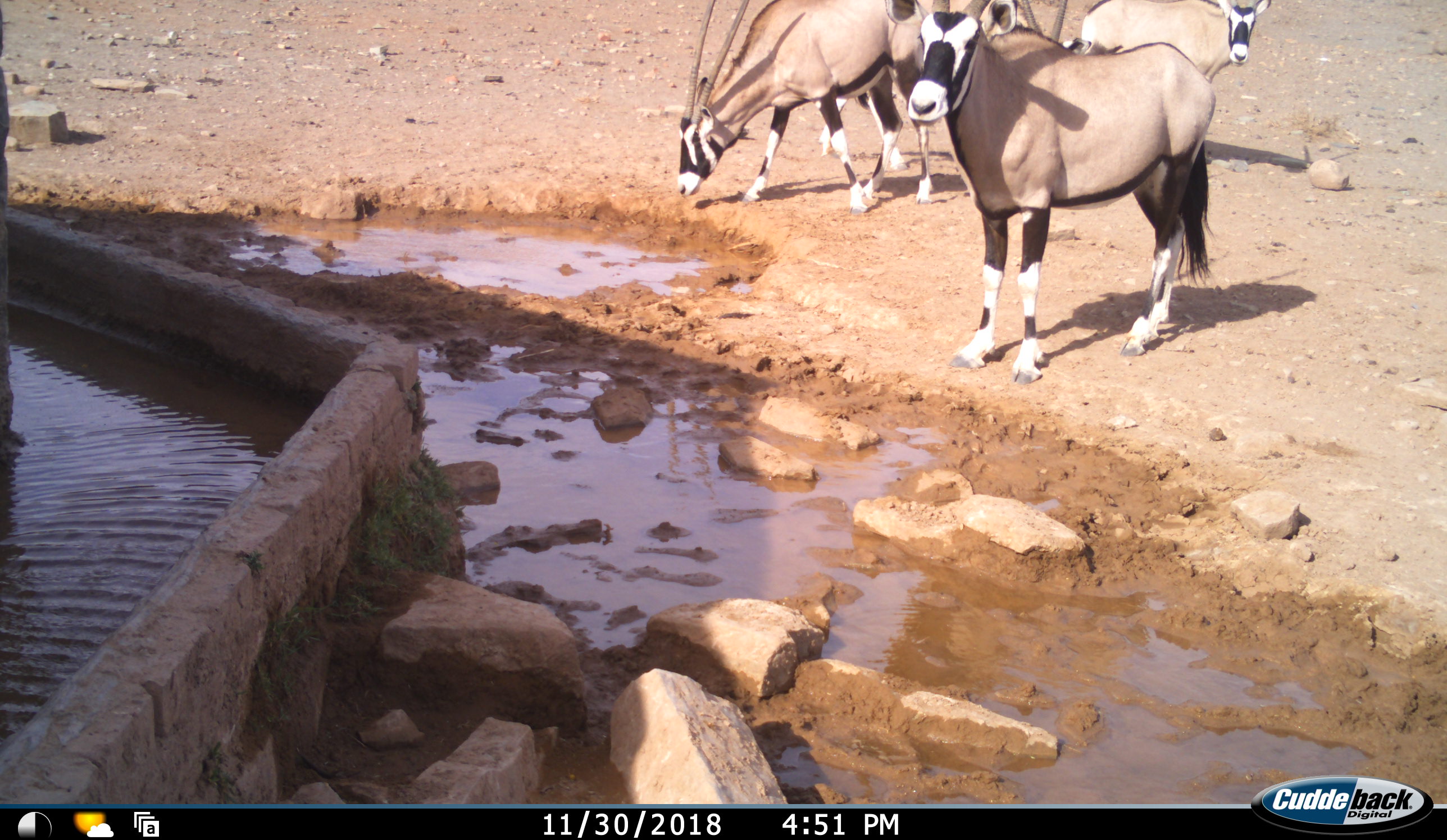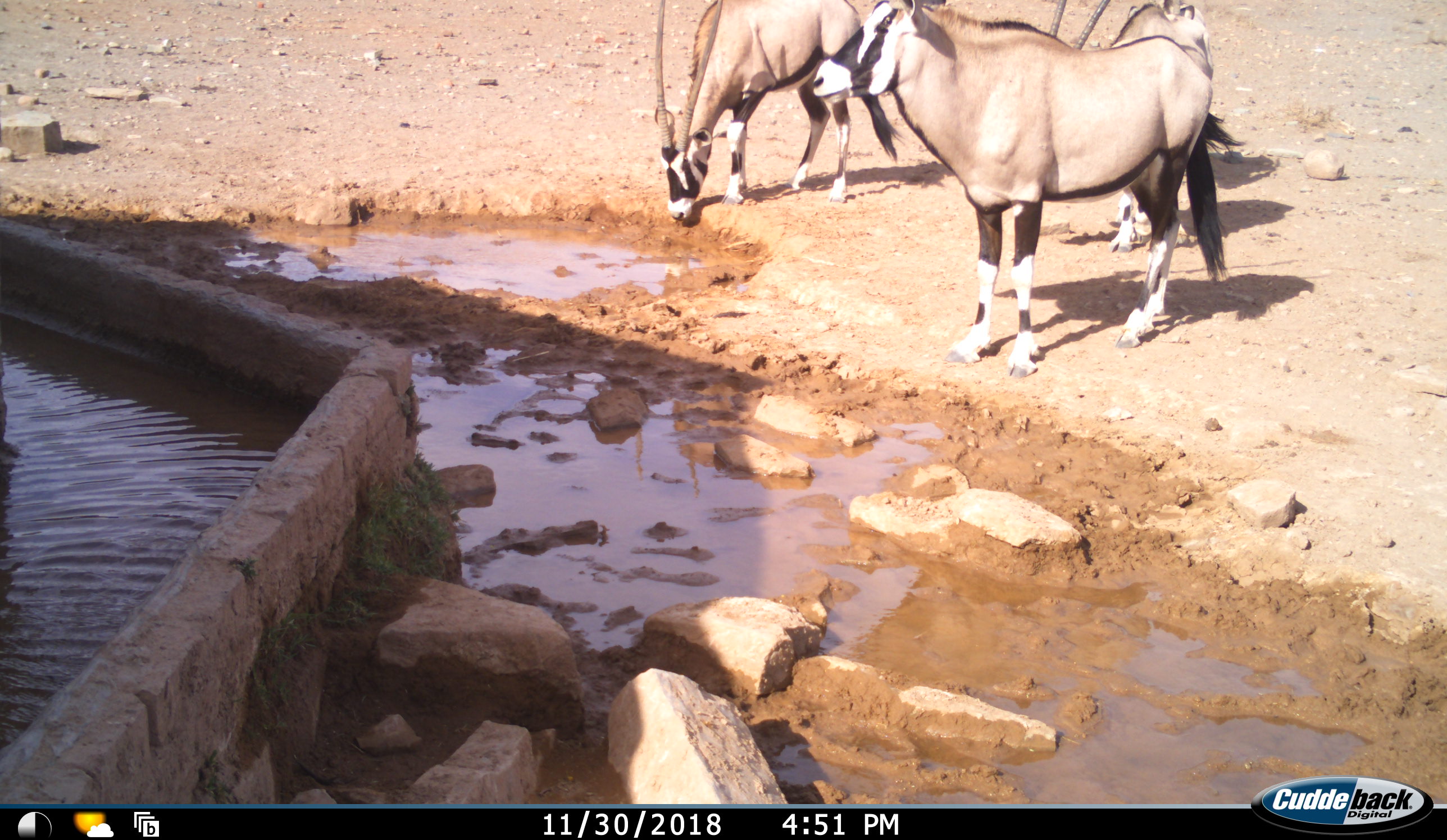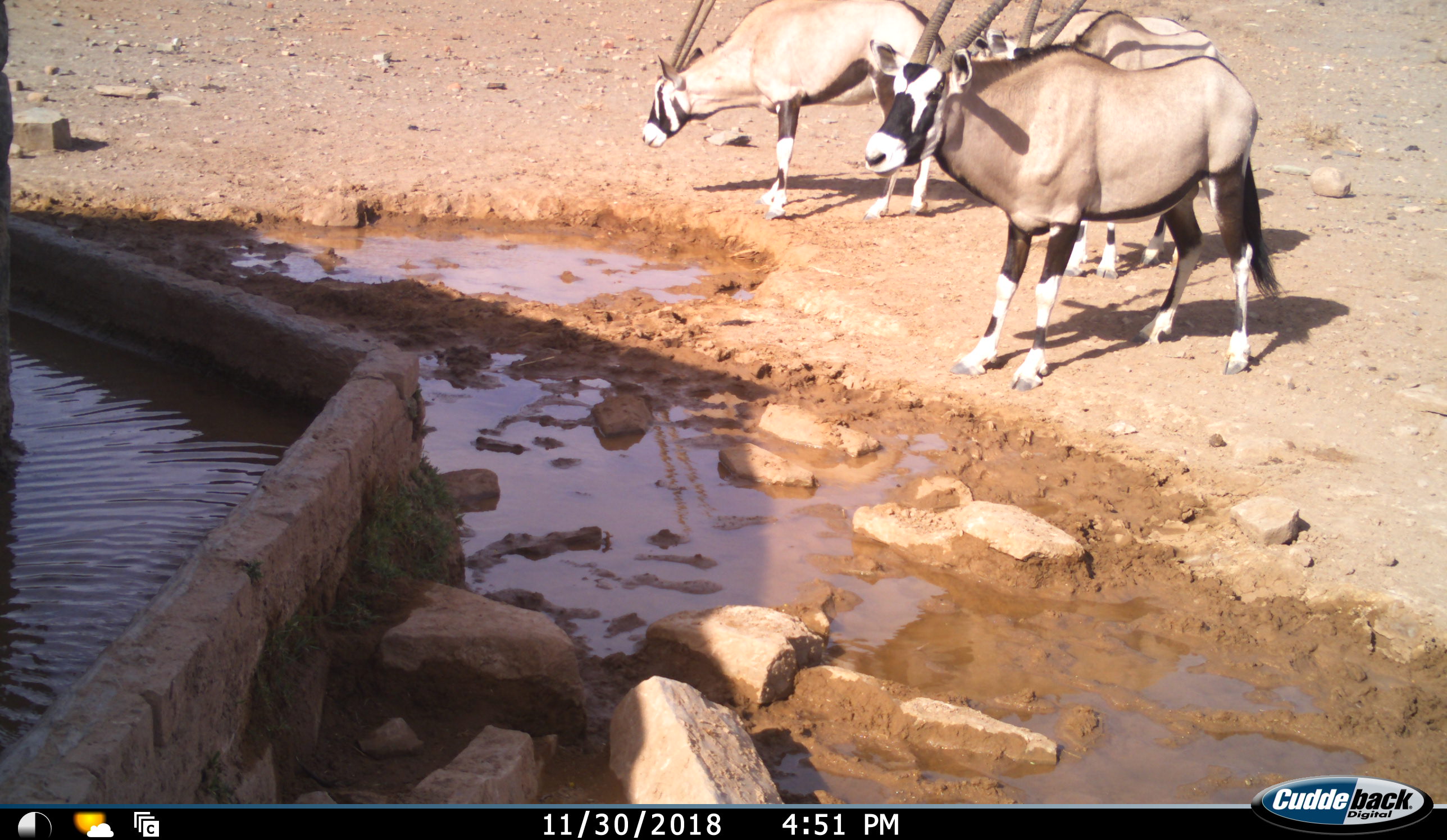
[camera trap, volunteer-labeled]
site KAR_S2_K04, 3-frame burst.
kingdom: Animalia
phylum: Chordata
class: Mammalia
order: Artiodactyla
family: Bovidae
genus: Oryx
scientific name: Oryx gazella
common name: gemsbok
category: oryx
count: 4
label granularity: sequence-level